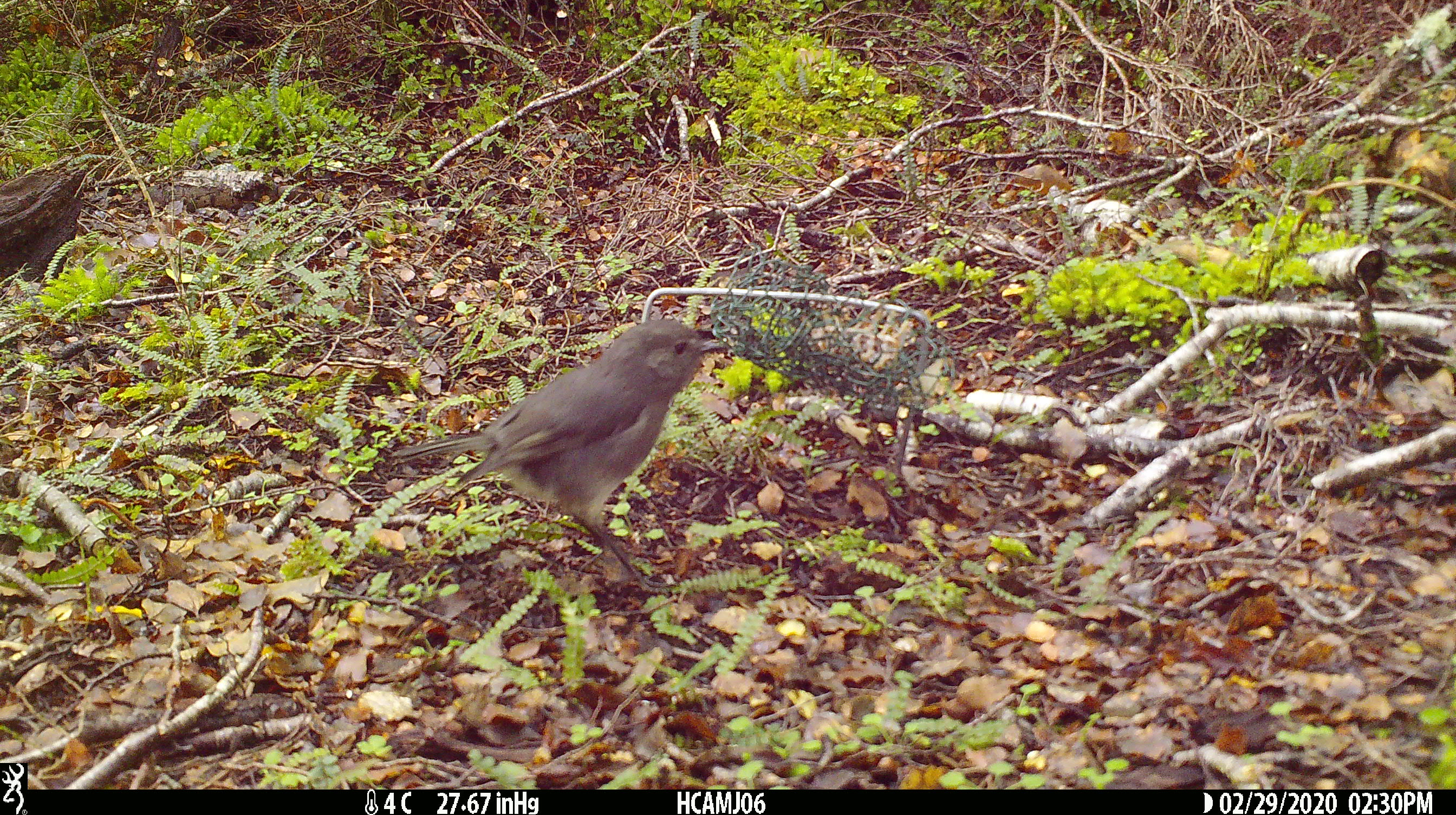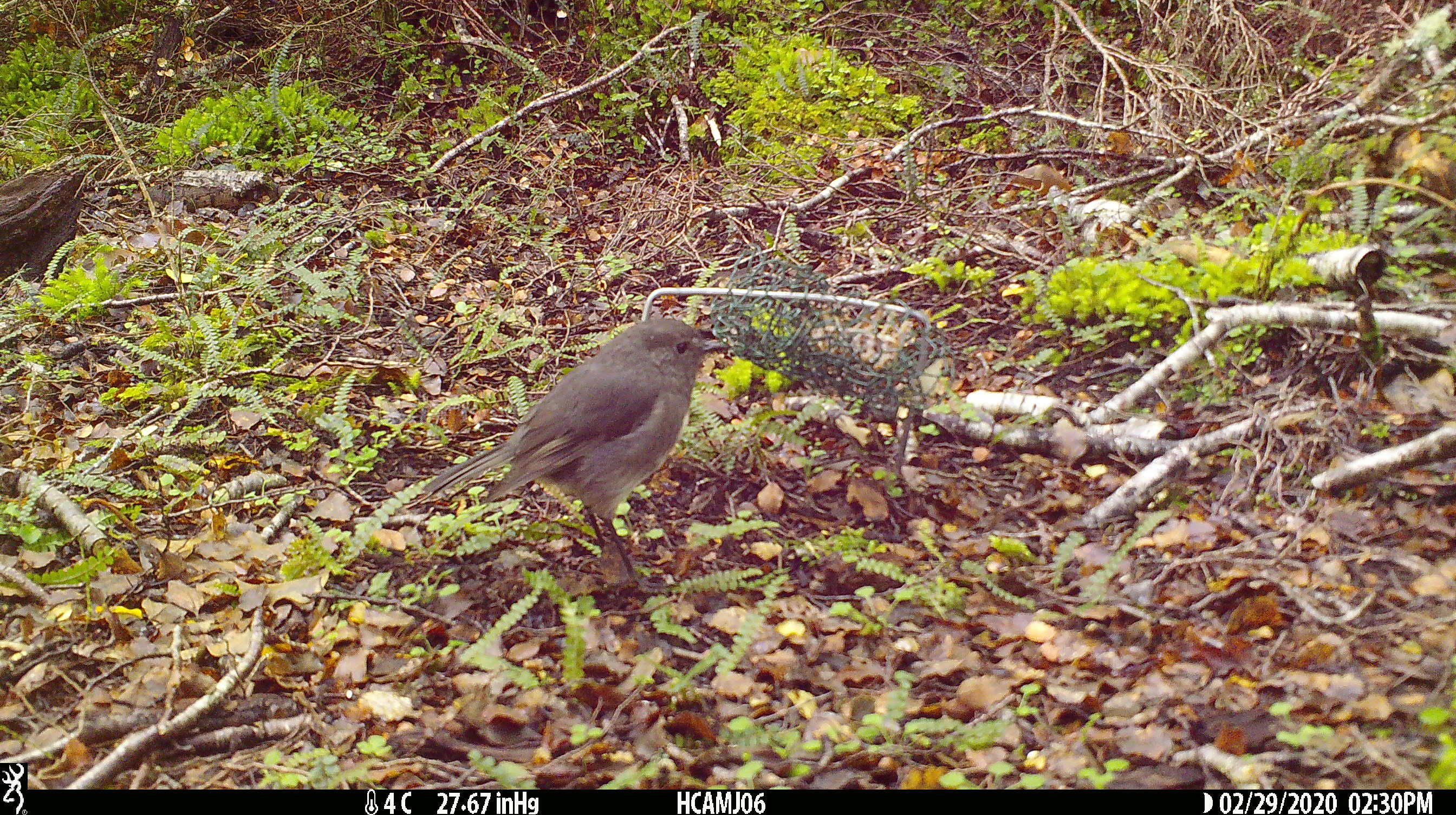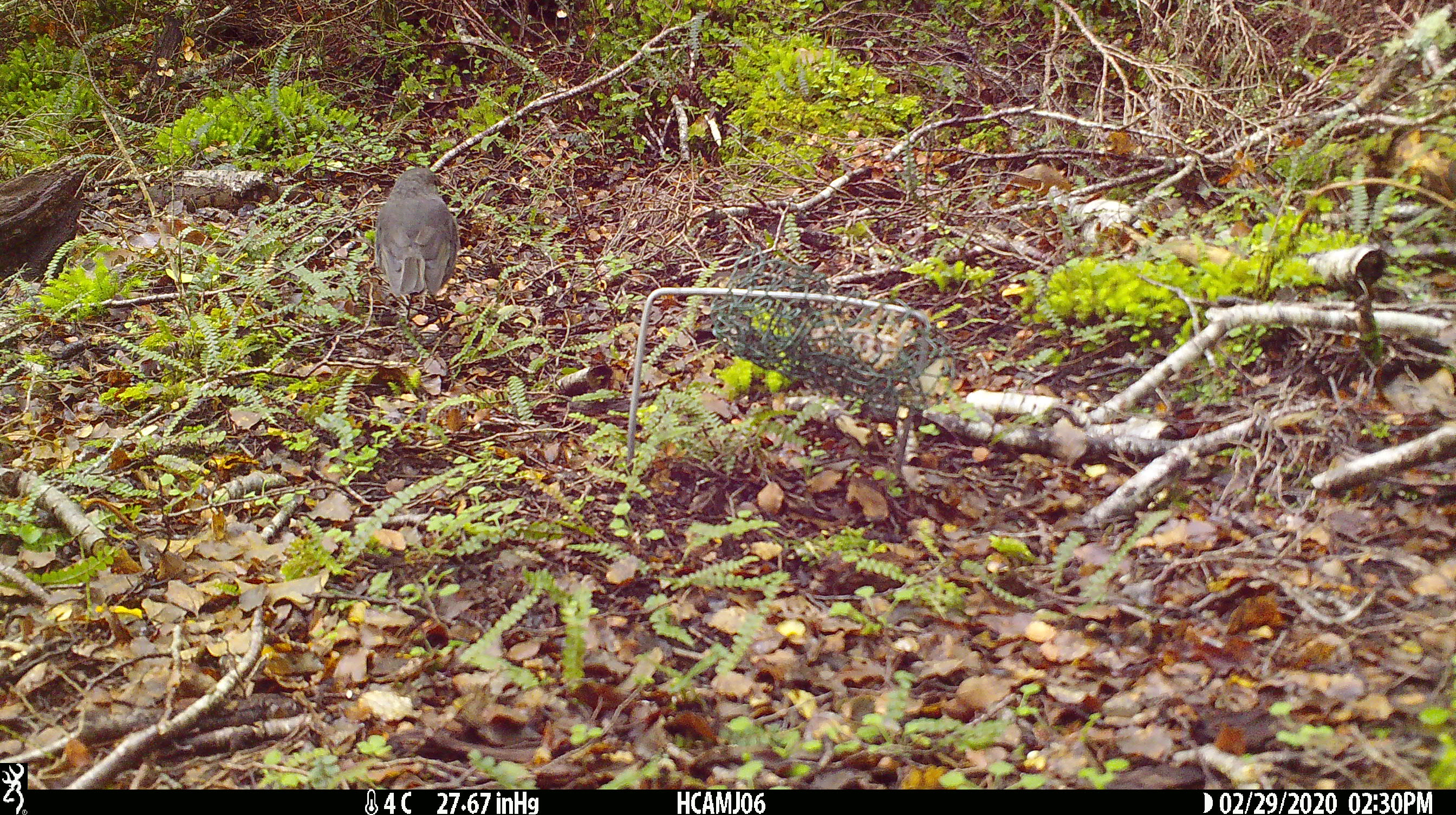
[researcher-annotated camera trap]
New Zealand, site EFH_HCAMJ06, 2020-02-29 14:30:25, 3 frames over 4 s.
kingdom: Animalia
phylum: Chordata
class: Aves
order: Passeriformes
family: Petroicidae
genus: Petroica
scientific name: Petroica australis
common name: new zealand robin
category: robin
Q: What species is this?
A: Robin (new zealand robin) (Petroica australis).